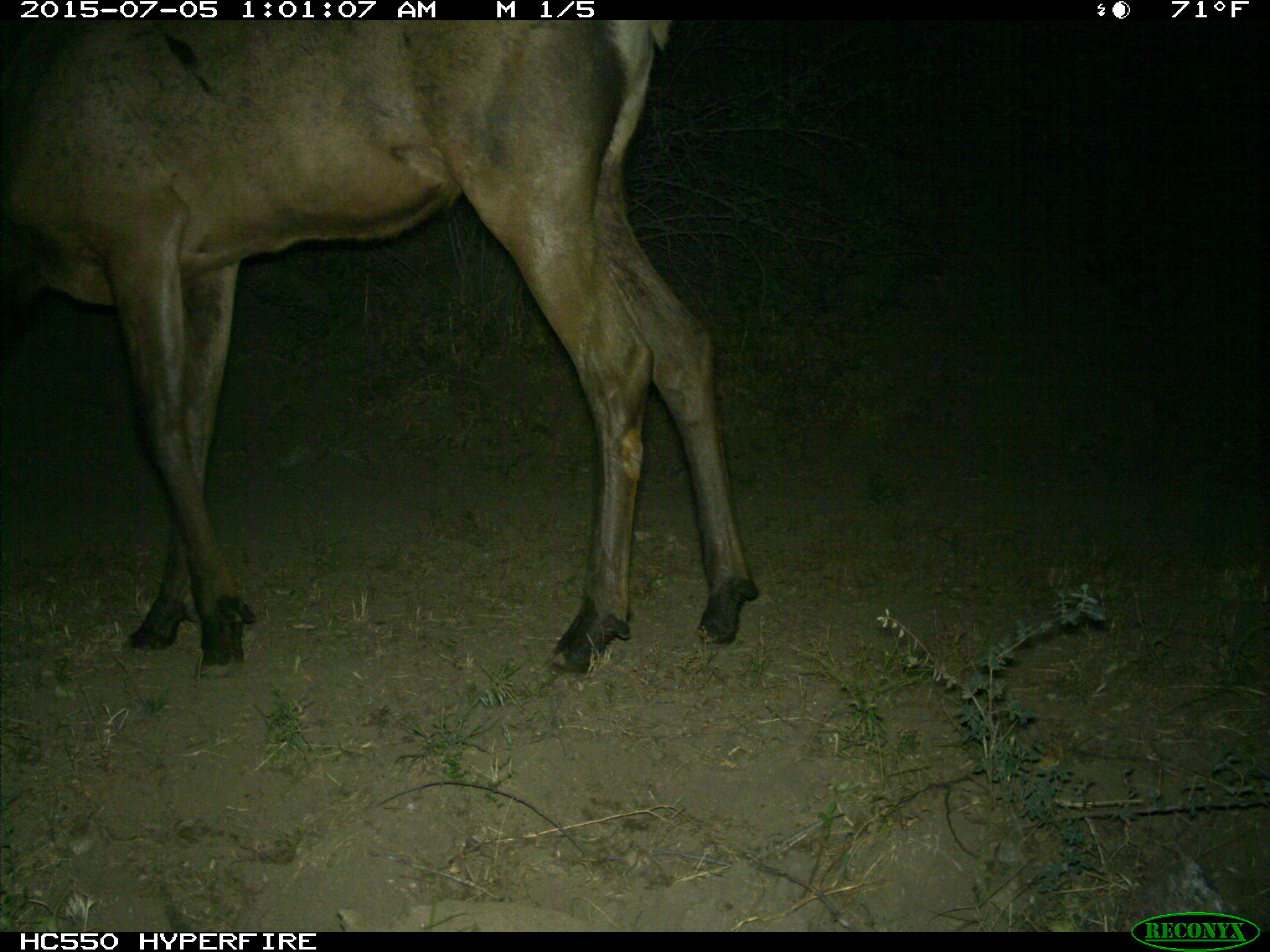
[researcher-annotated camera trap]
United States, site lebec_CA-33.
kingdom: Animalia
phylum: Chordata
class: Mammalia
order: Artiodactyla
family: Cervidae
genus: Cervus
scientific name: Cervus canadensis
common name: elk